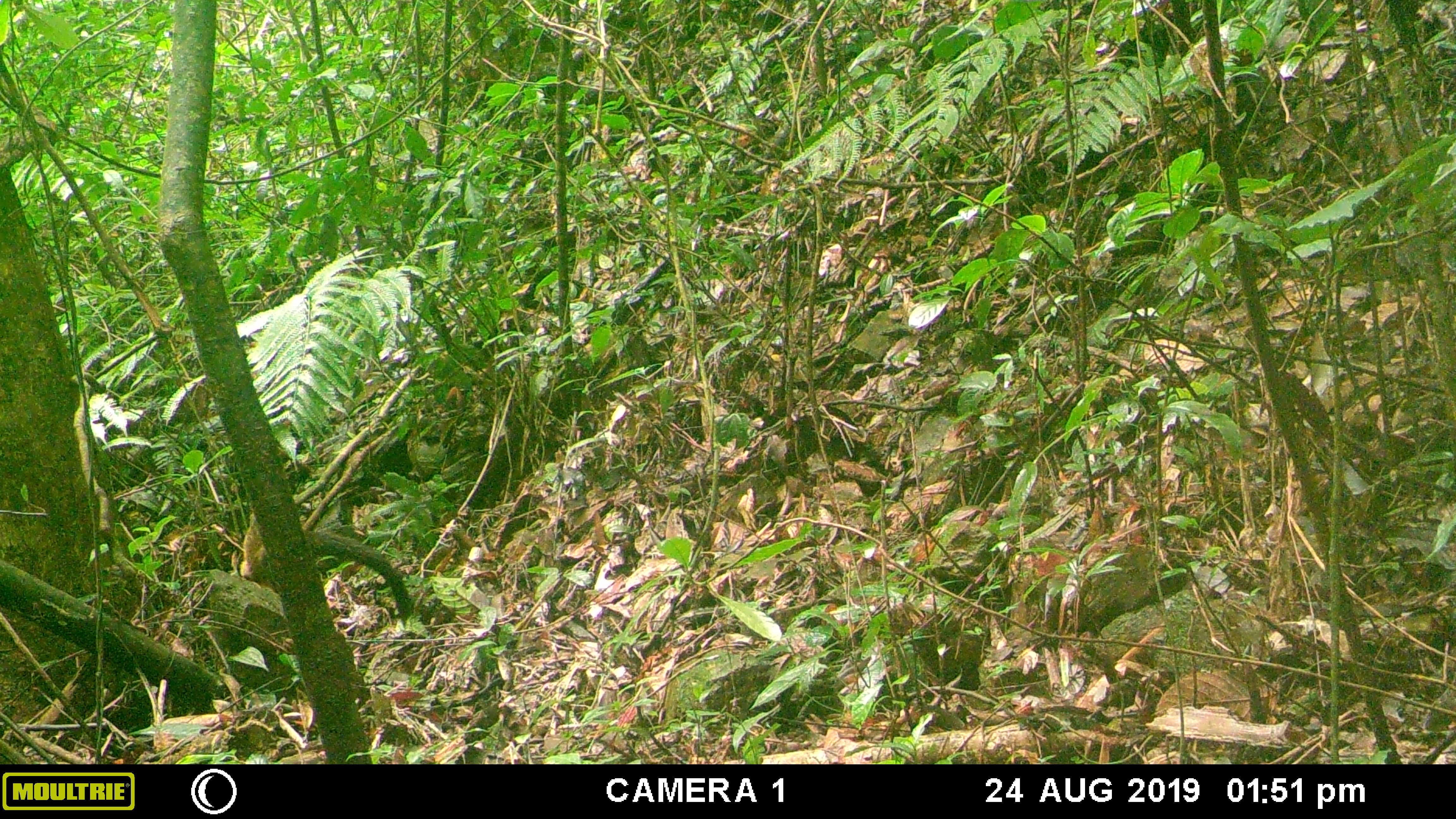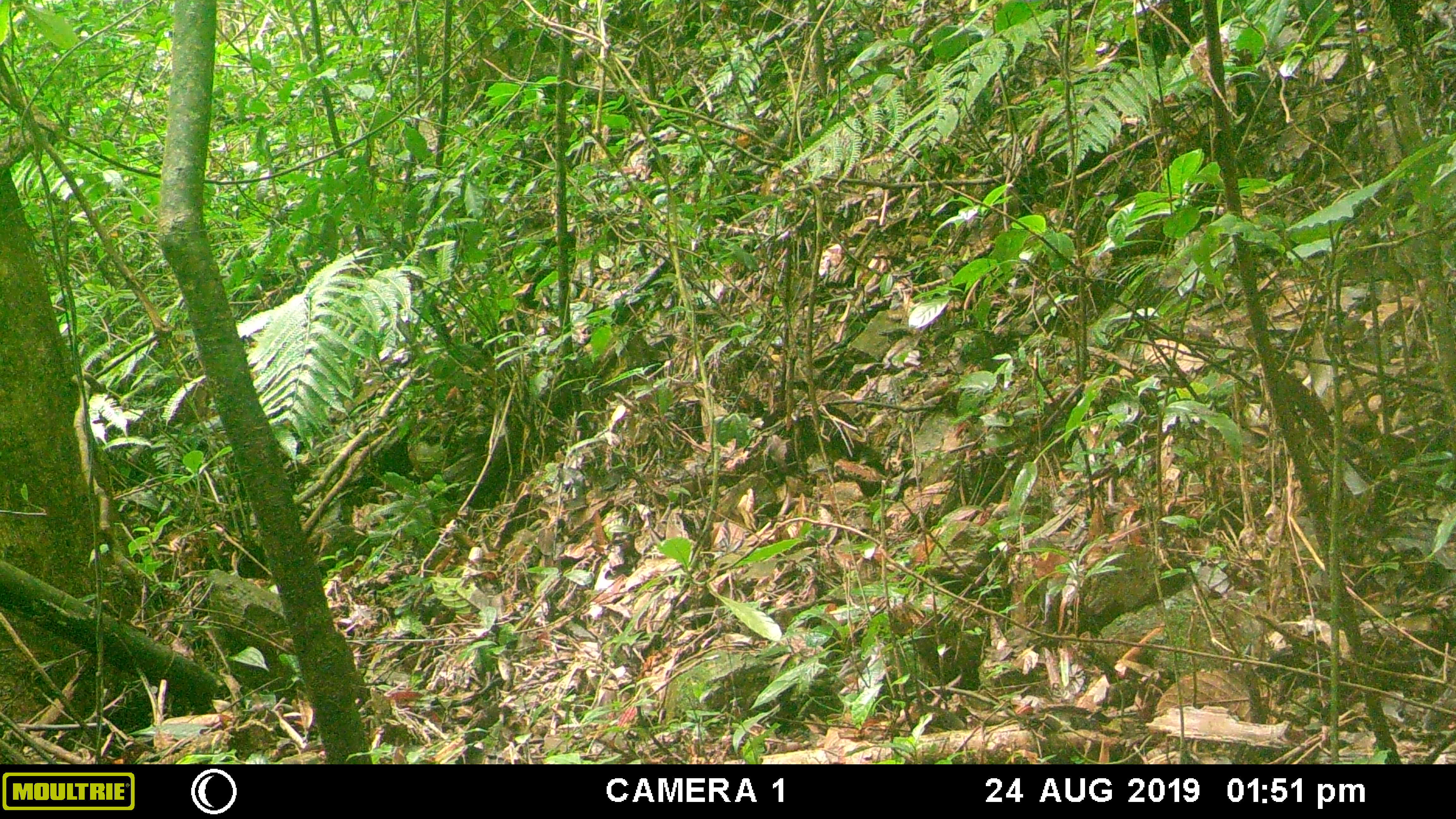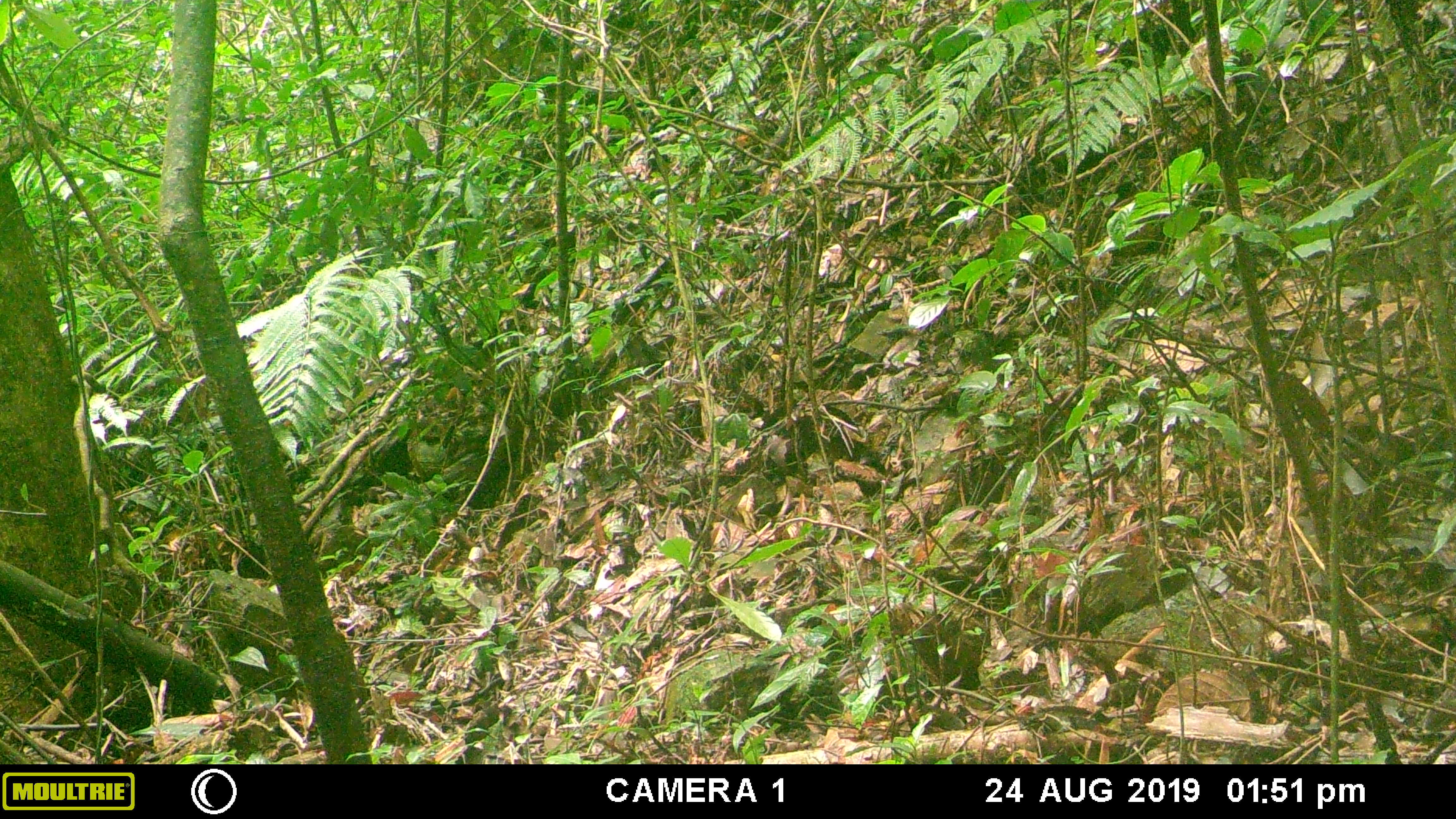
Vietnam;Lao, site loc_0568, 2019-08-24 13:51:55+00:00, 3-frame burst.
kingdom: Animalia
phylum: Chordata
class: Mammalia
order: Carnivora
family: Mustelidae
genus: Martes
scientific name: Martes flavigula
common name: yellow-throated marten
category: yellow throated marten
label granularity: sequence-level